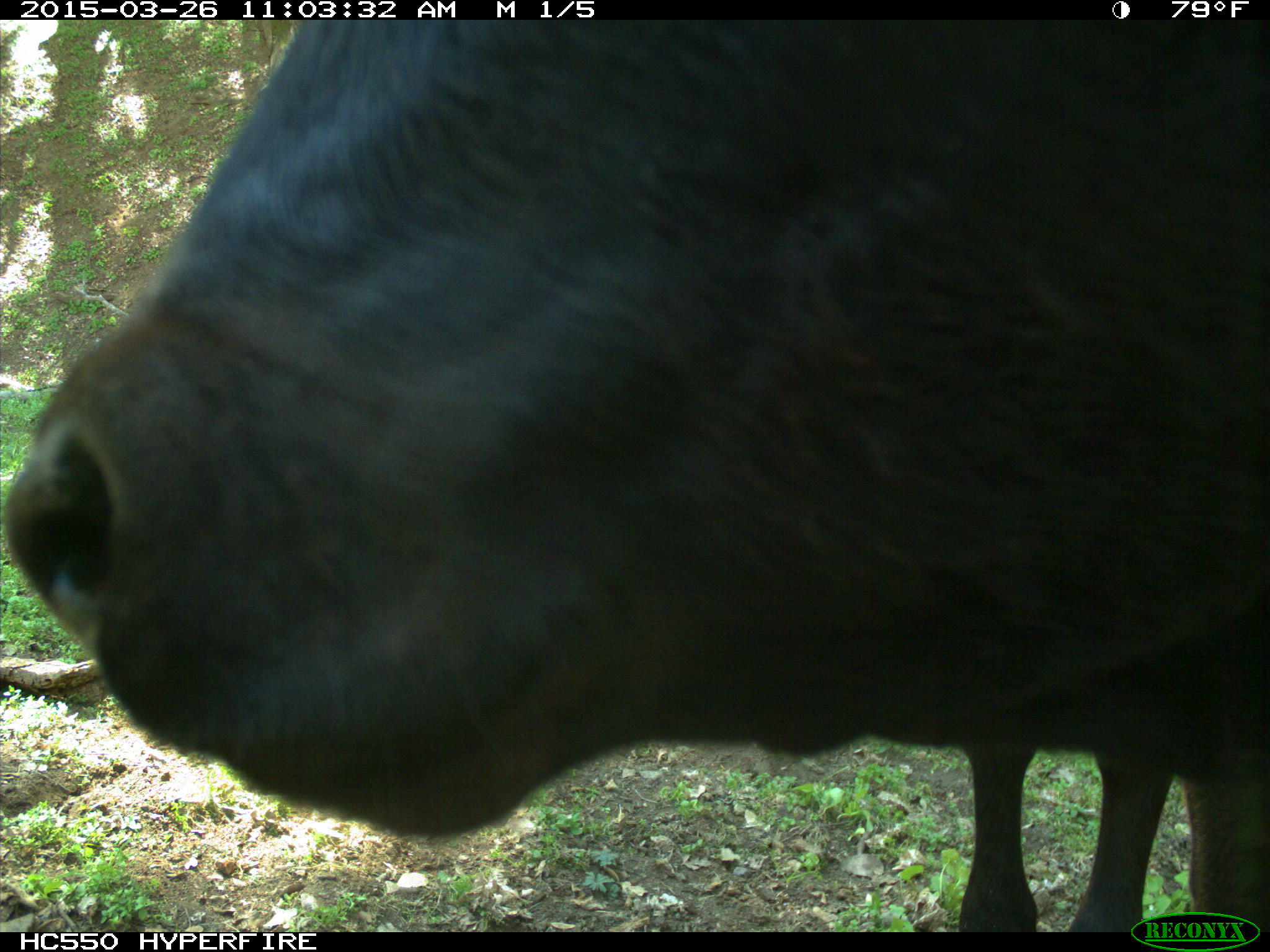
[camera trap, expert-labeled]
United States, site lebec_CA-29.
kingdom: Animalia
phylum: Chordata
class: Mammalia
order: Artiodactyla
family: Bovidae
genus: Bos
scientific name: Bos taurus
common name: domestic cow